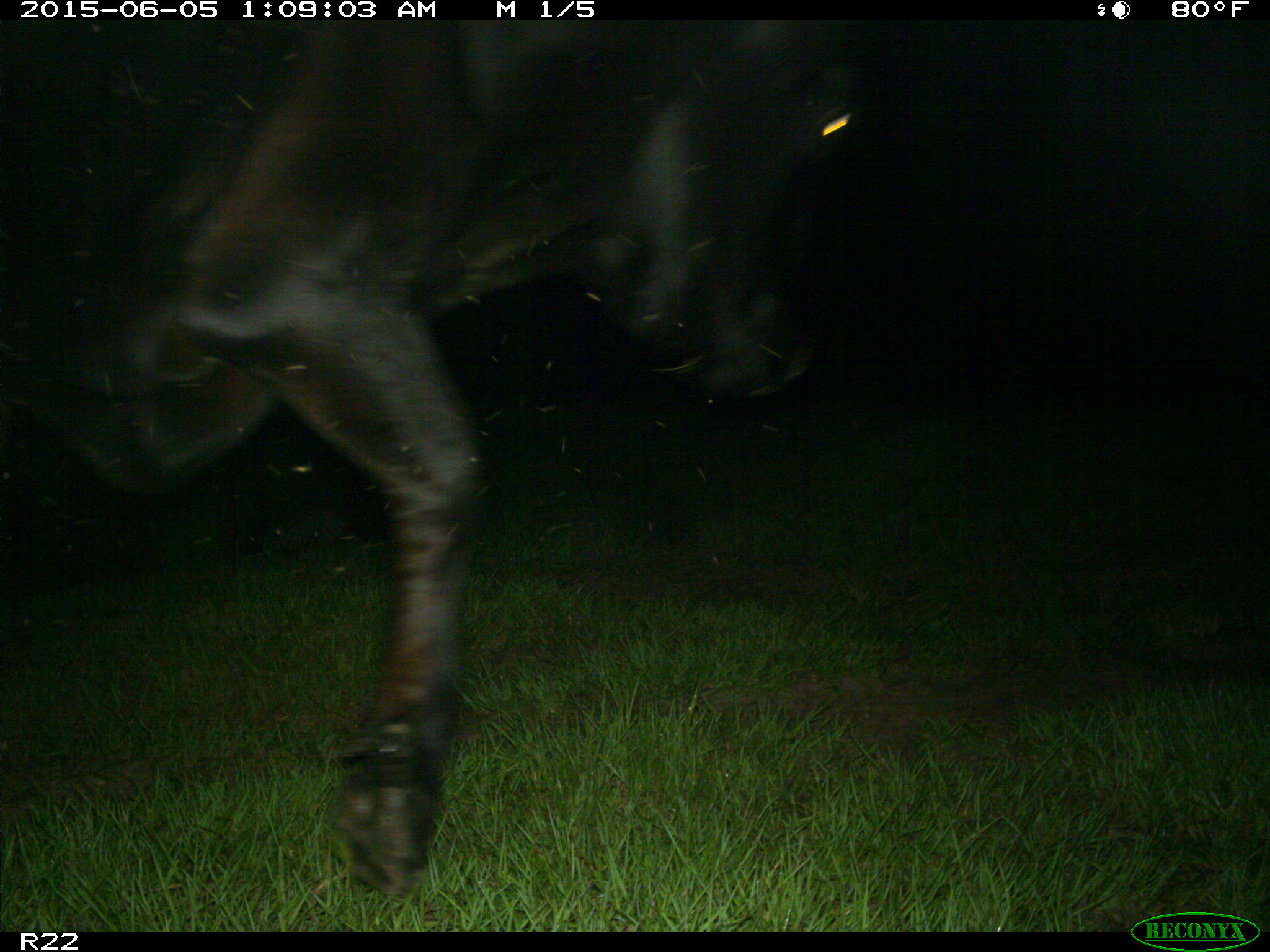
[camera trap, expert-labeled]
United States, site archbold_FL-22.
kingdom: Animalia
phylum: Chordata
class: Mammalia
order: Artiodactyla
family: Bovidae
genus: Bos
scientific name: Bos taurus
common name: domestic cow